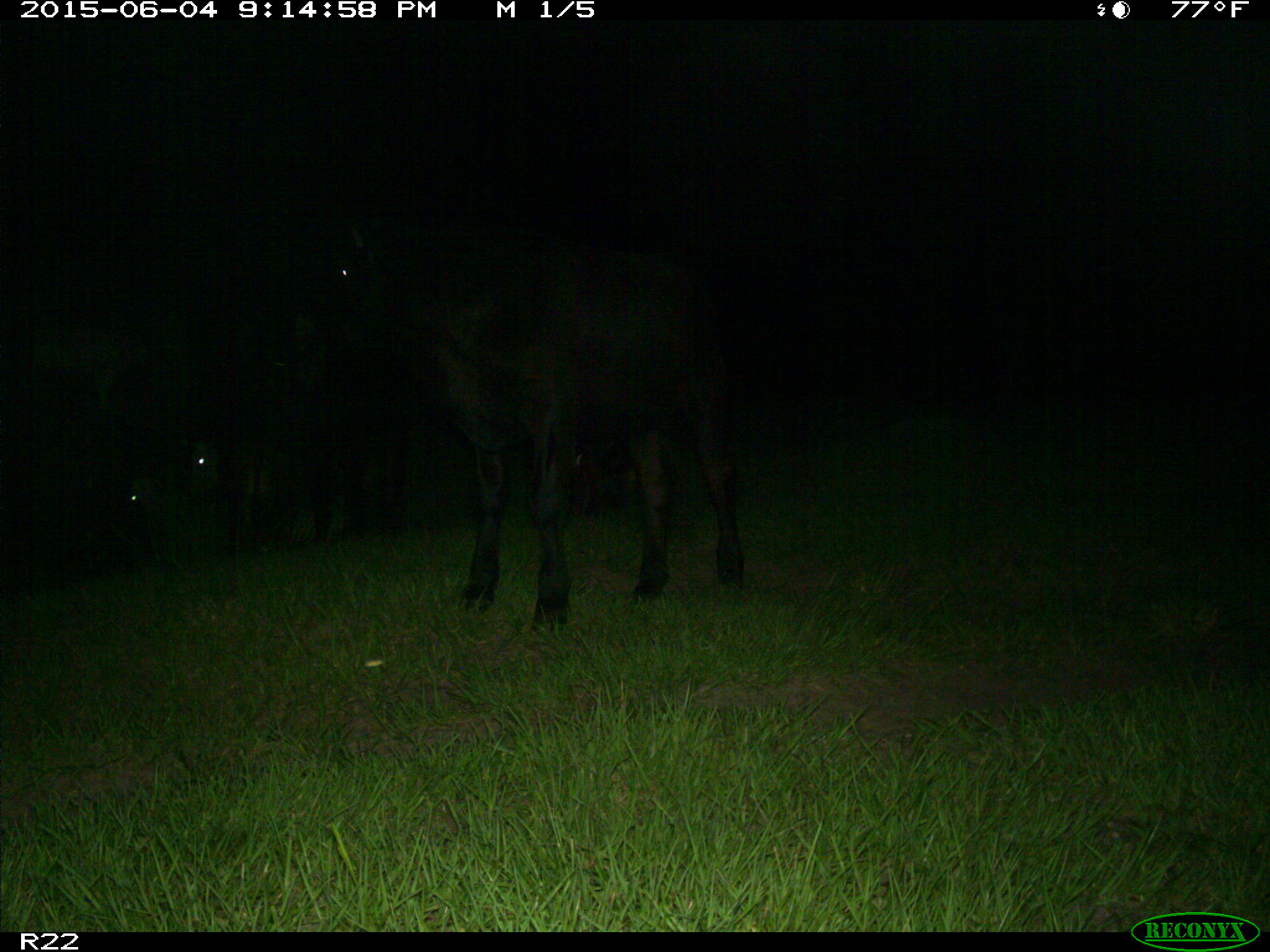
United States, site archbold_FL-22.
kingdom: Animalia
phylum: Chordata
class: Mammalia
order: Artiodactyla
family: Bovidae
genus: Bos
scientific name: Bos taurus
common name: domestic cow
Bos taurus (domestic cow).